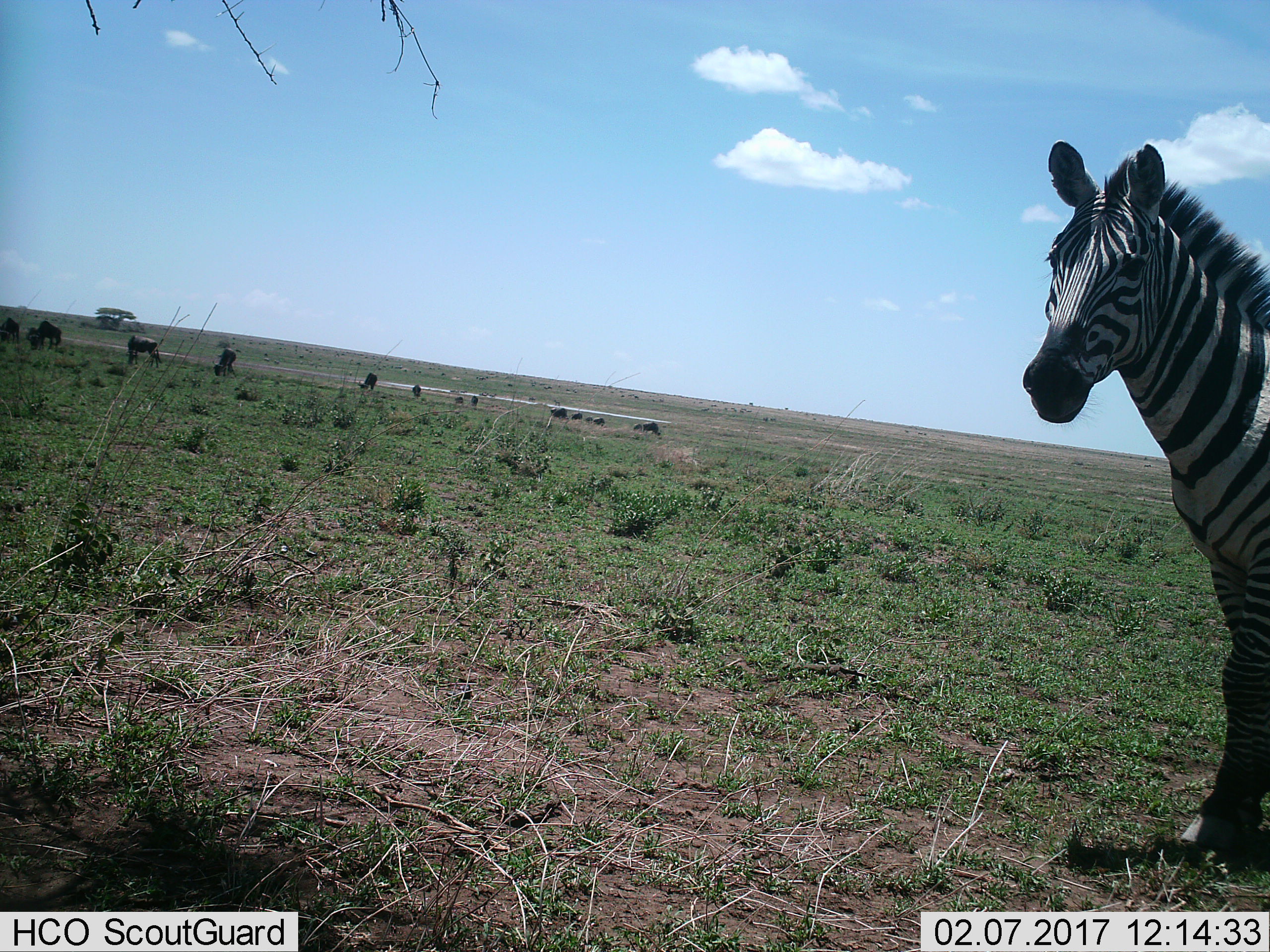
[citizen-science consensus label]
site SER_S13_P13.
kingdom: Animalia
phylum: Chordata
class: Mammalia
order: Artiodactyla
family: Bovidae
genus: Connochaetes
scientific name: Connochaetes taurinus taurinus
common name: blue wildebeest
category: wildebeestblue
Wildebeestblue (blue wildebeest) (Connochaetes taurinus taurinus), count 11-50. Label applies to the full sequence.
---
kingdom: Animalia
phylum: Chordata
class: Mammalia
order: Perissodactyla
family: Equidae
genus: Equus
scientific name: Equus quagga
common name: plains zebra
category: zebraplains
Zebraplains (plains zebra) (Equus quagga), count 1. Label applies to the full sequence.